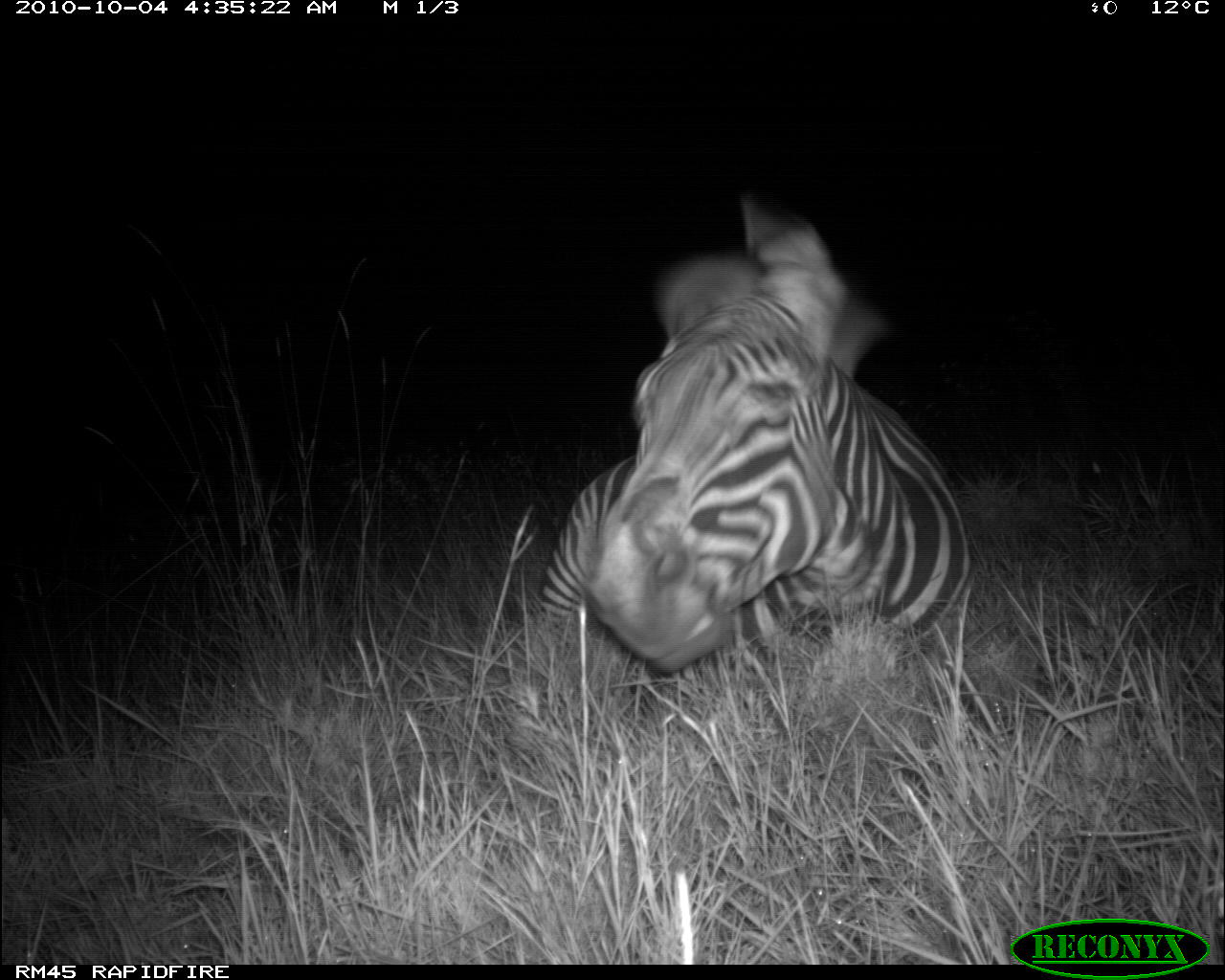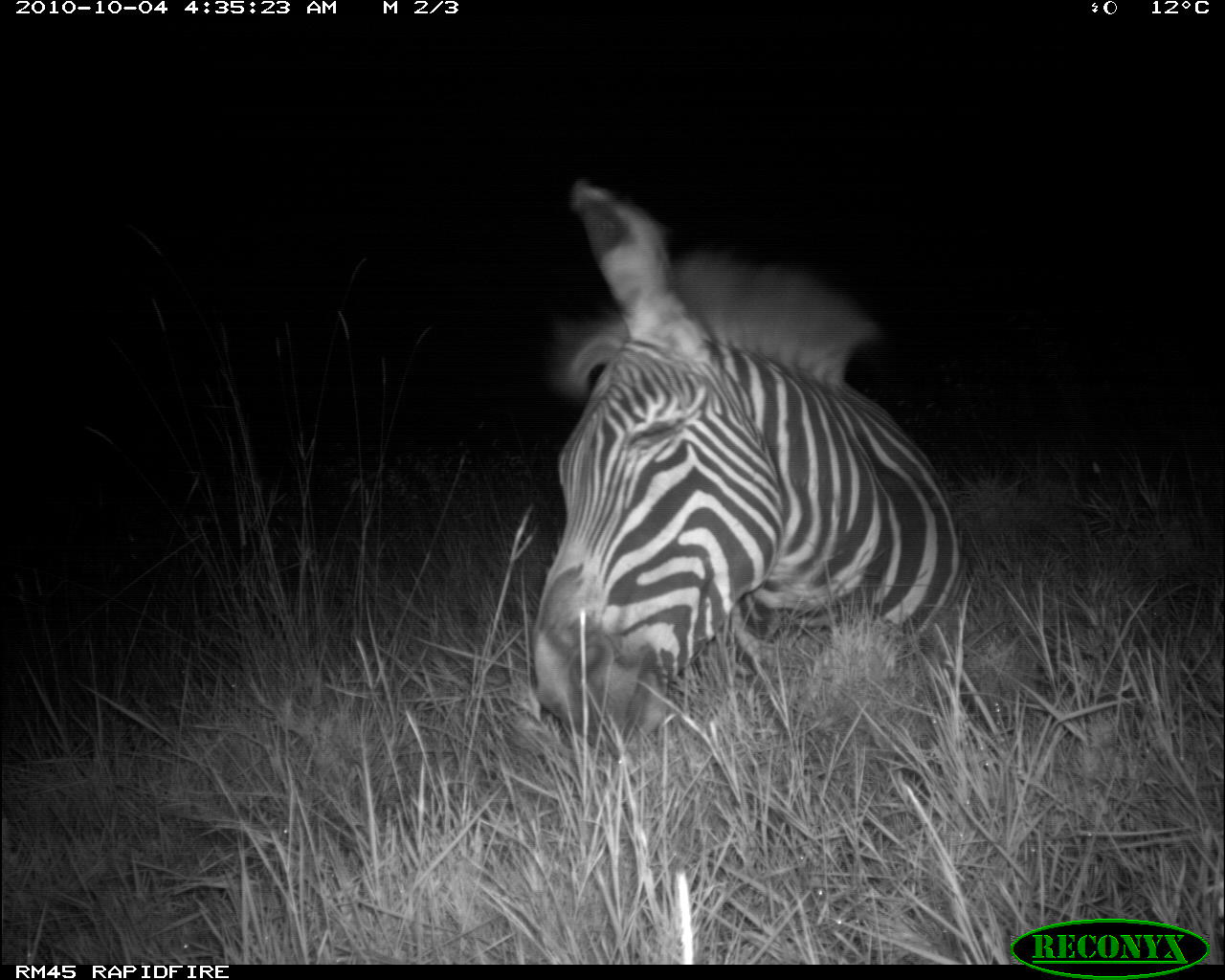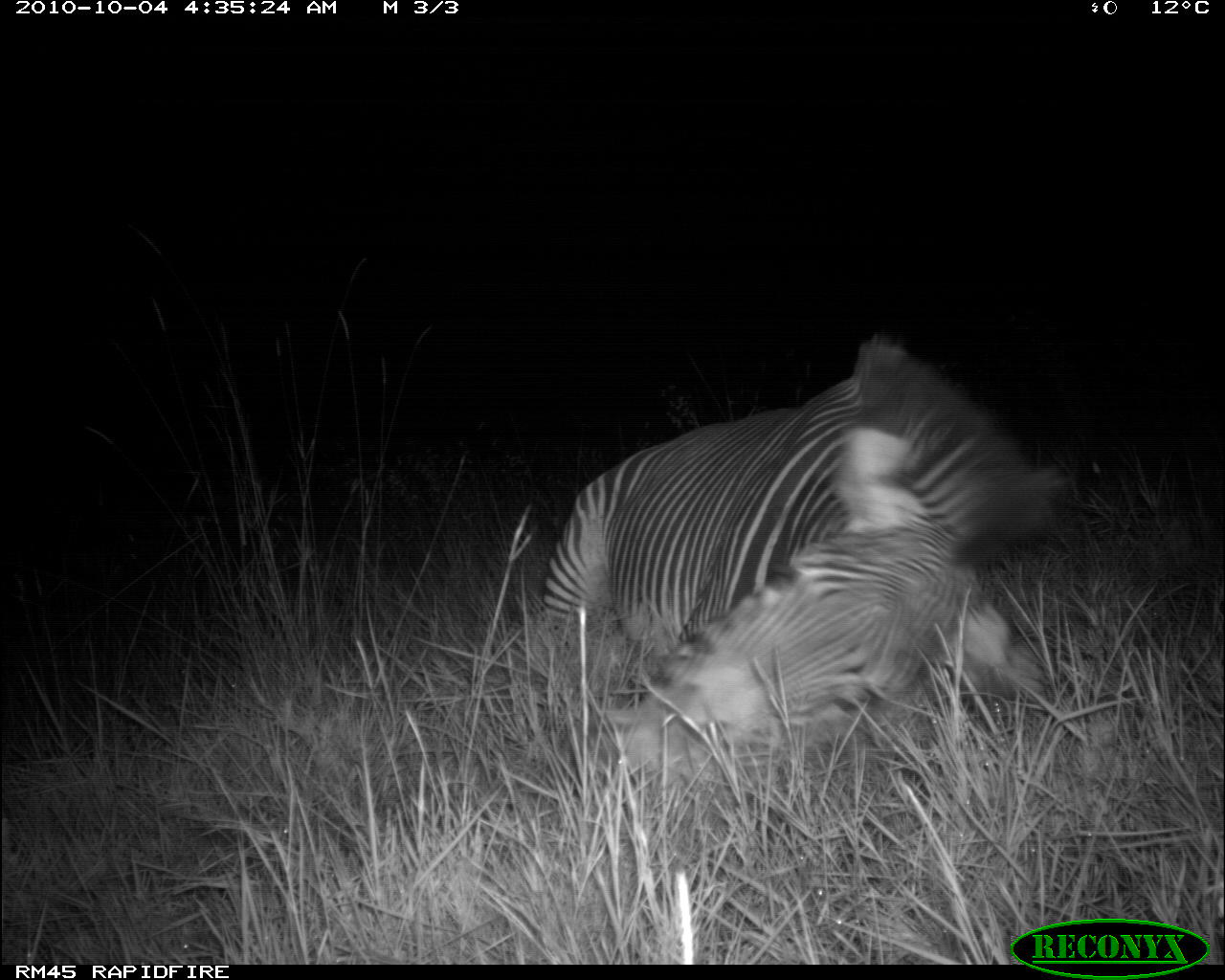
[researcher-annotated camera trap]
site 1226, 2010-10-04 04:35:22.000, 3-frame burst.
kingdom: Animalia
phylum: Chordata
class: Mammalia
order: Perissodactyla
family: Equidae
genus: Equus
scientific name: Equus grevyi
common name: grévy's zebra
Equus grevyi (grévy's zebra), count 1.